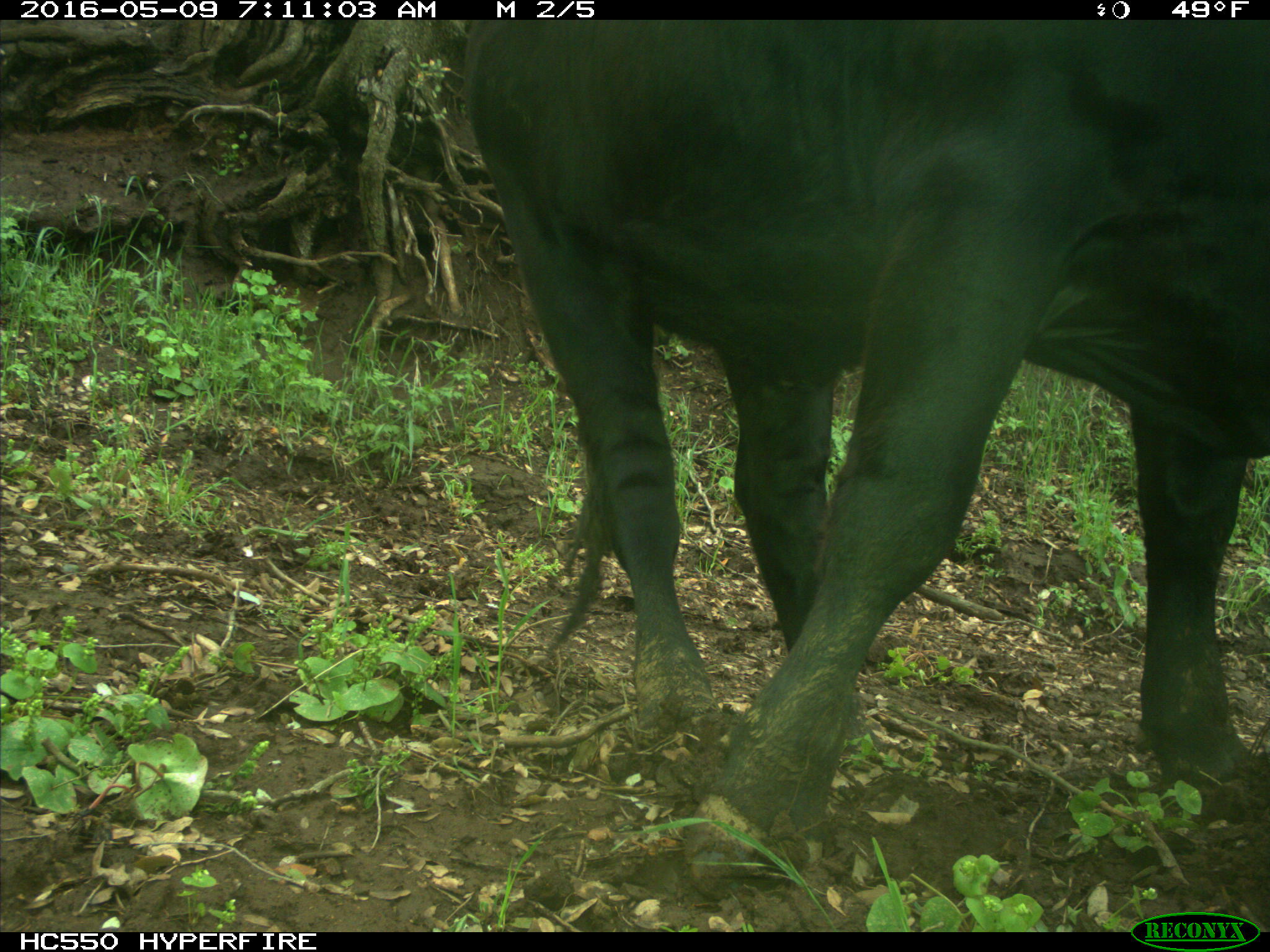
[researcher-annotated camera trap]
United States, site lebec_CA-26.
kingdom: Animalia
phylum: Chordata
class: Mammalia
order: Artiodactyla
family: Bovidae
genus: Bos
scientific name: Bos taurus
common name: domestic cow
Bos taurus (domestic cow).